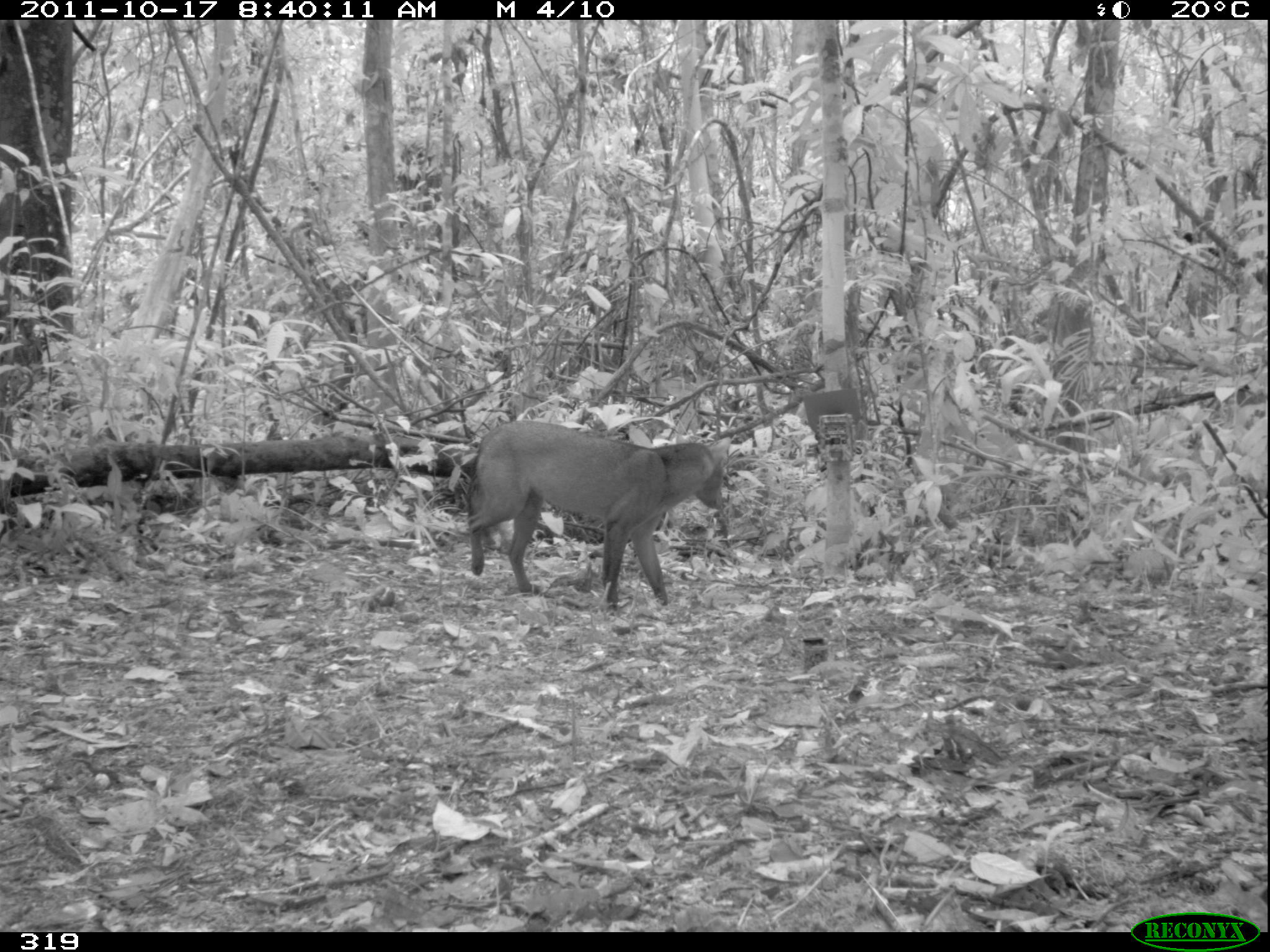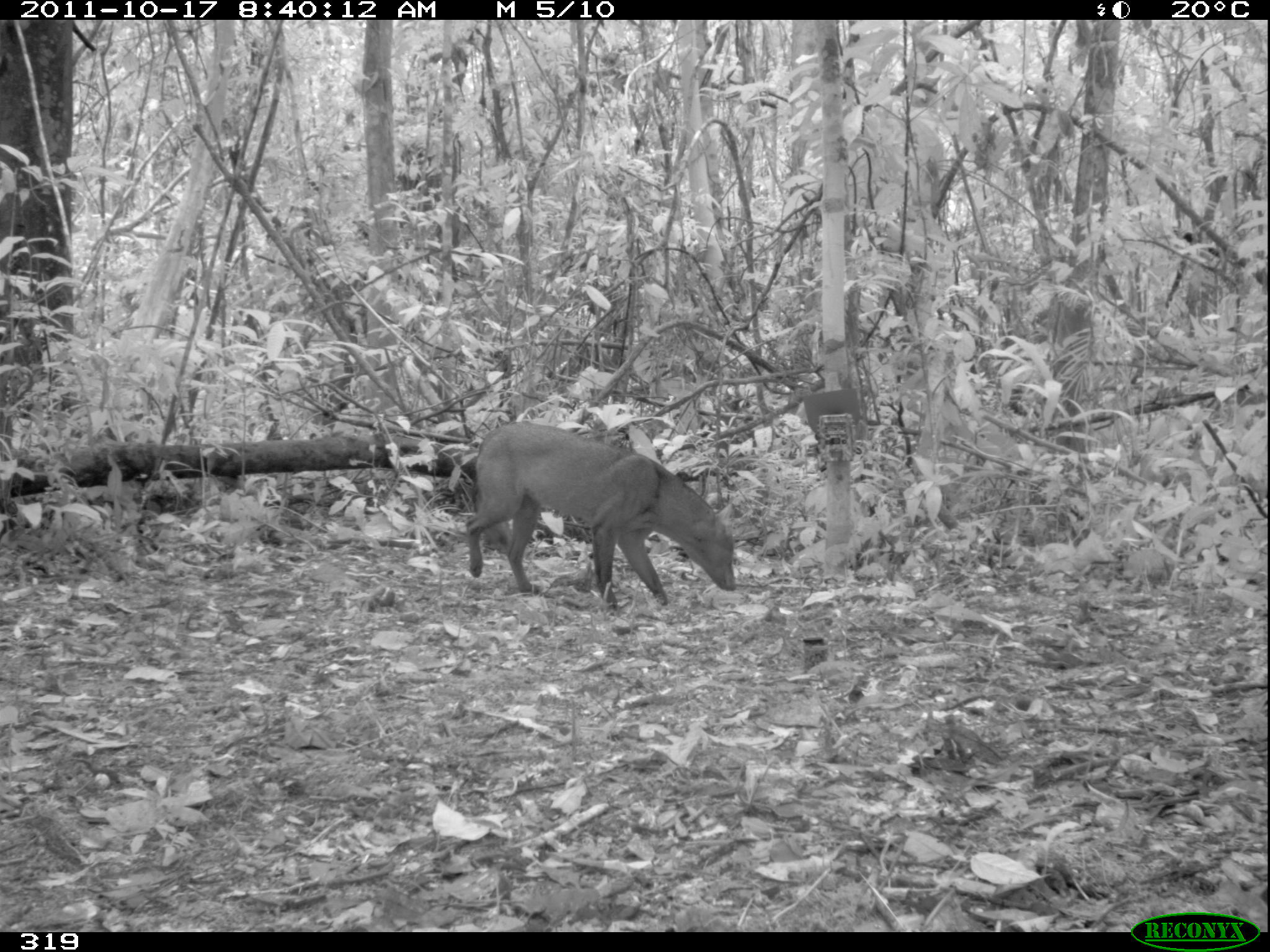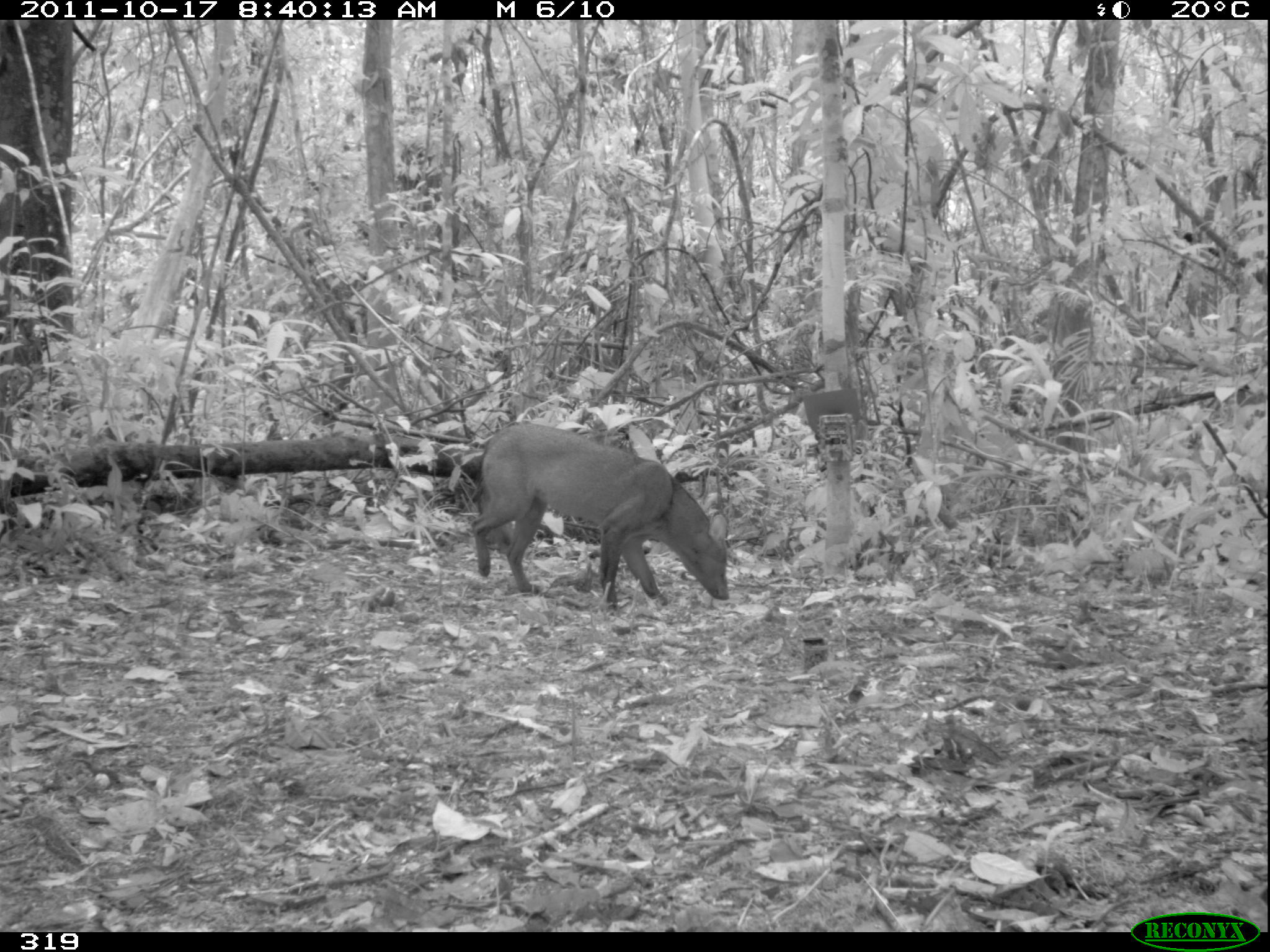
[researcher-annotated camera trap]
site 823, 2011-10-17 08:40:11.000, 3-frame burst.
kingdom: Animalia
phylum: Chordata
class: Mammalia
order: Carnivora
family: Canidae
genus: Atelocynus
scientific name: Atelocynus microtis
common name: short-eared dog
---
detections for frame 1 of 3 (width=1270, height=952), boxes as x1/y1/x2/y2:
atelocynus microtis: 462/417/728/613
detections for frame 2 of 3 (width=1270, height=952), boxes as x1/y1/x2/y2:
atelocynus microtis: 465/421/736/614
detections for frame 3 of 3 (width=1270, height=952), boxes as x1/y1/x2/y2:
atelocynus microtis: 468/418/728/607